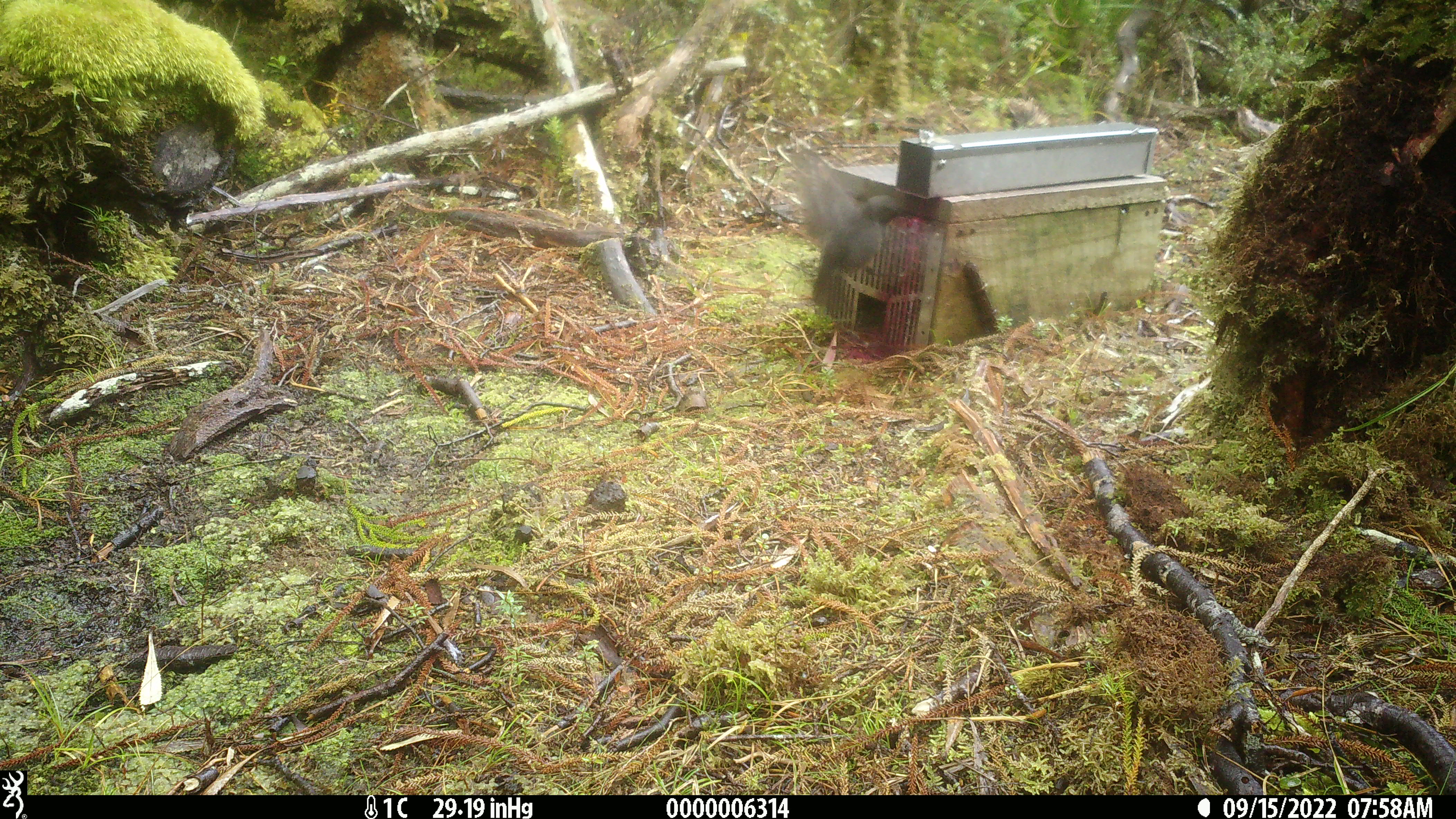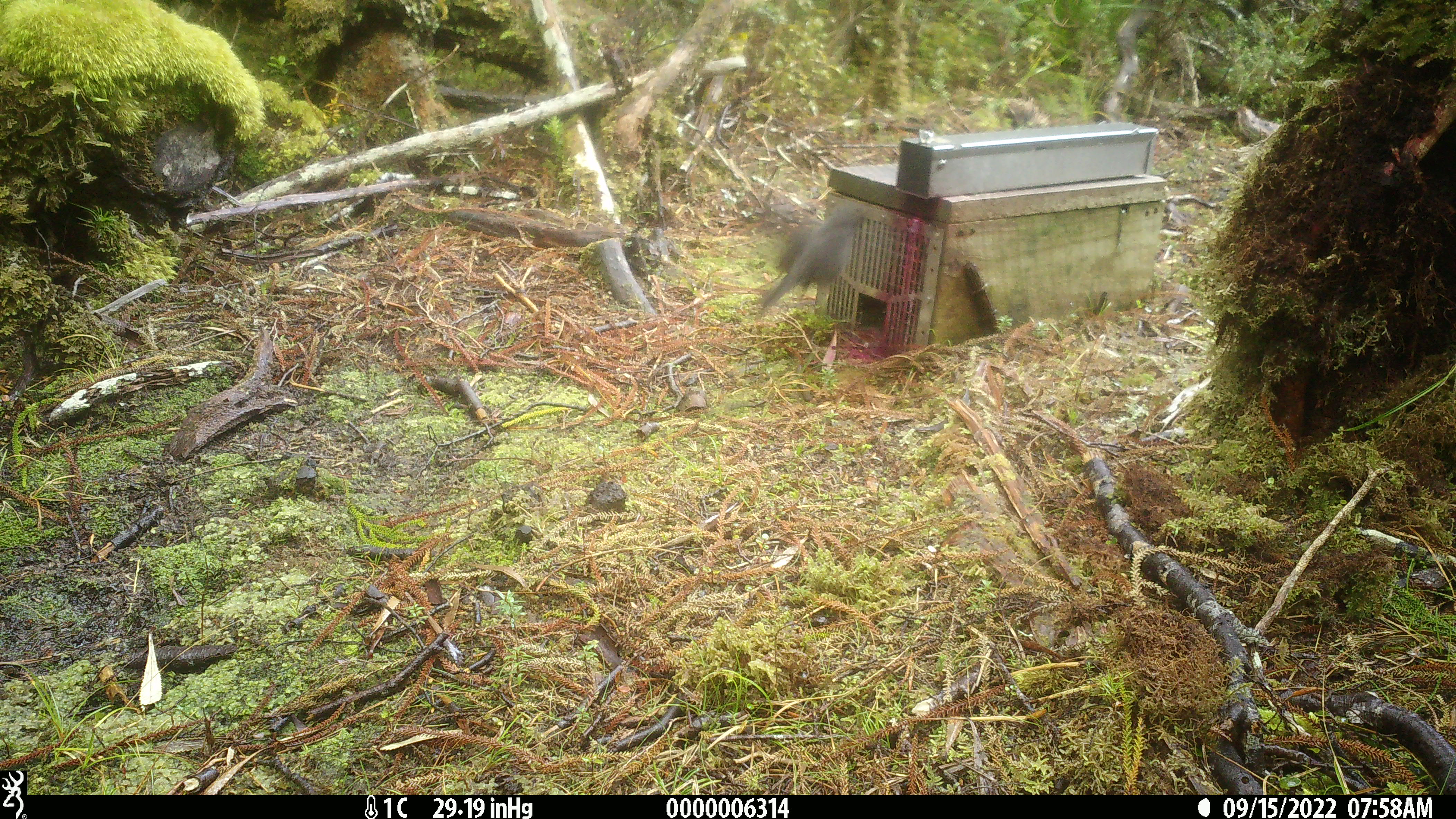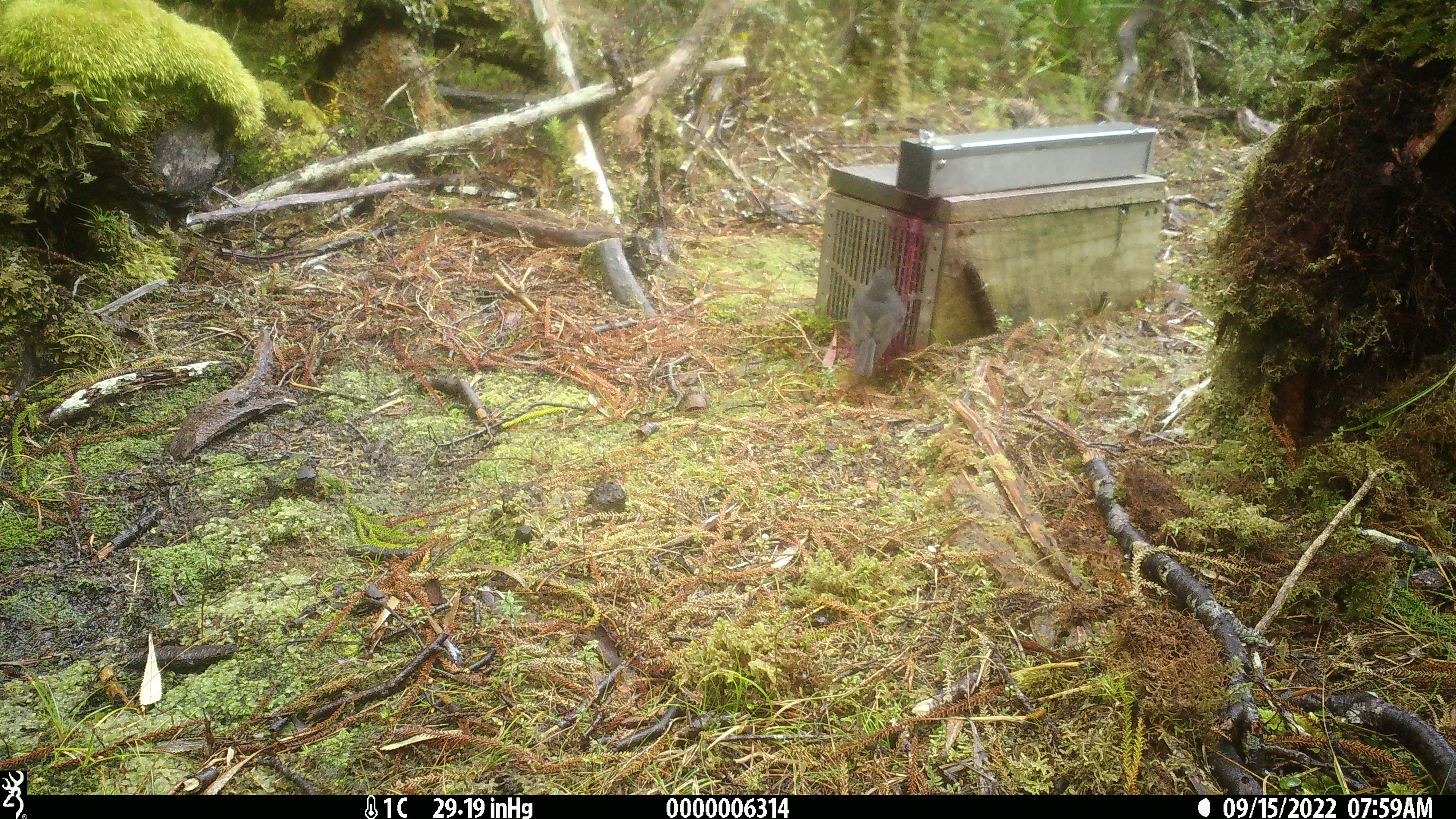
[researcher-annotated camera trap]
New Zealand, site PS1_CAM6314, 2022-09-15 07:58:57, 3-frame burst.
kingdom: Animalia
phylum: Chordata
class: Aves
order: Passeriformes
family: Petroicidae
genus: Petroica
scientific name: Petroica australis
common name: new zealand robin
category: robin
Robin (new zealand robin) (Petroica australis).